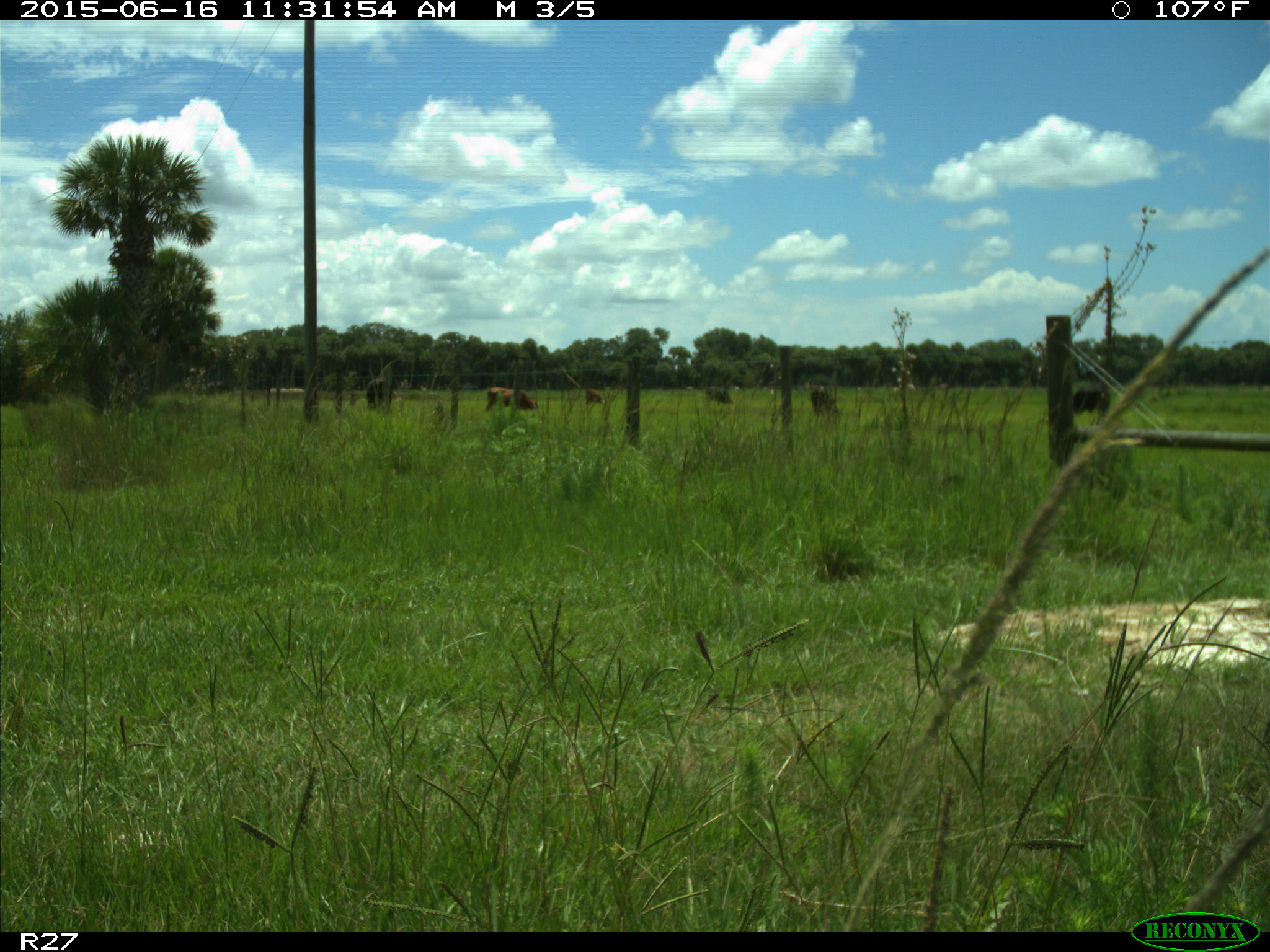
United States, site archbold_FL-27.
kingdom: Animalia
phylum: Chordata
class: Mammalia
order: Artiodactyla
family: Bovidae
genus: Bos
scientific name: Bos taurus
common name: domestic cow